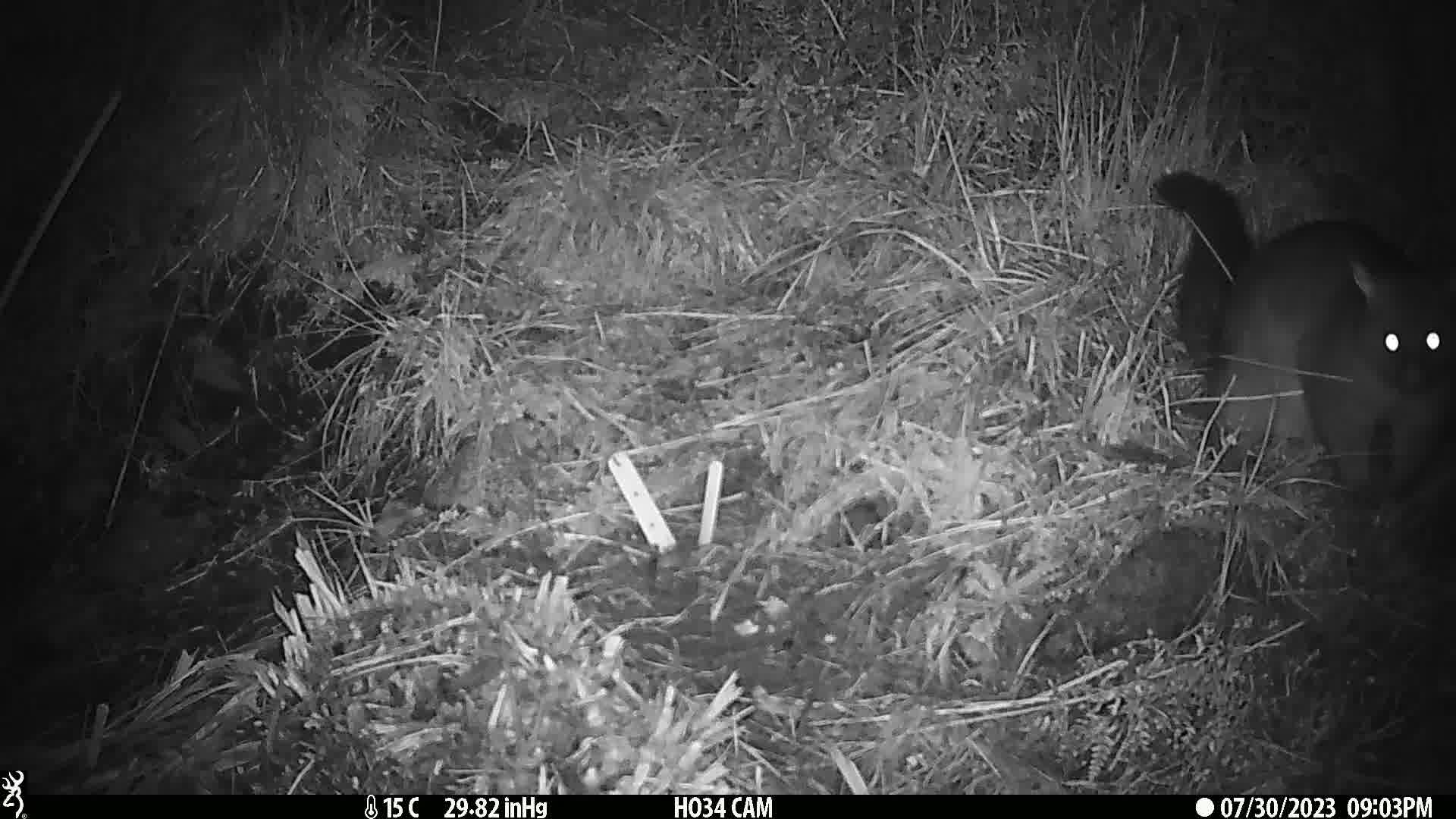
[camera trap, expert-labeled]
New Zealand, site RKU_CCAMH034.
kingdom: Animalia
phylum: Chordata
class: Mammalia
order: Diprotodontia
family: Phalangeridae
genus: Trichosurus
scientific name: Trichosurus vulpecula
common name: common brushtail possum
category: possum